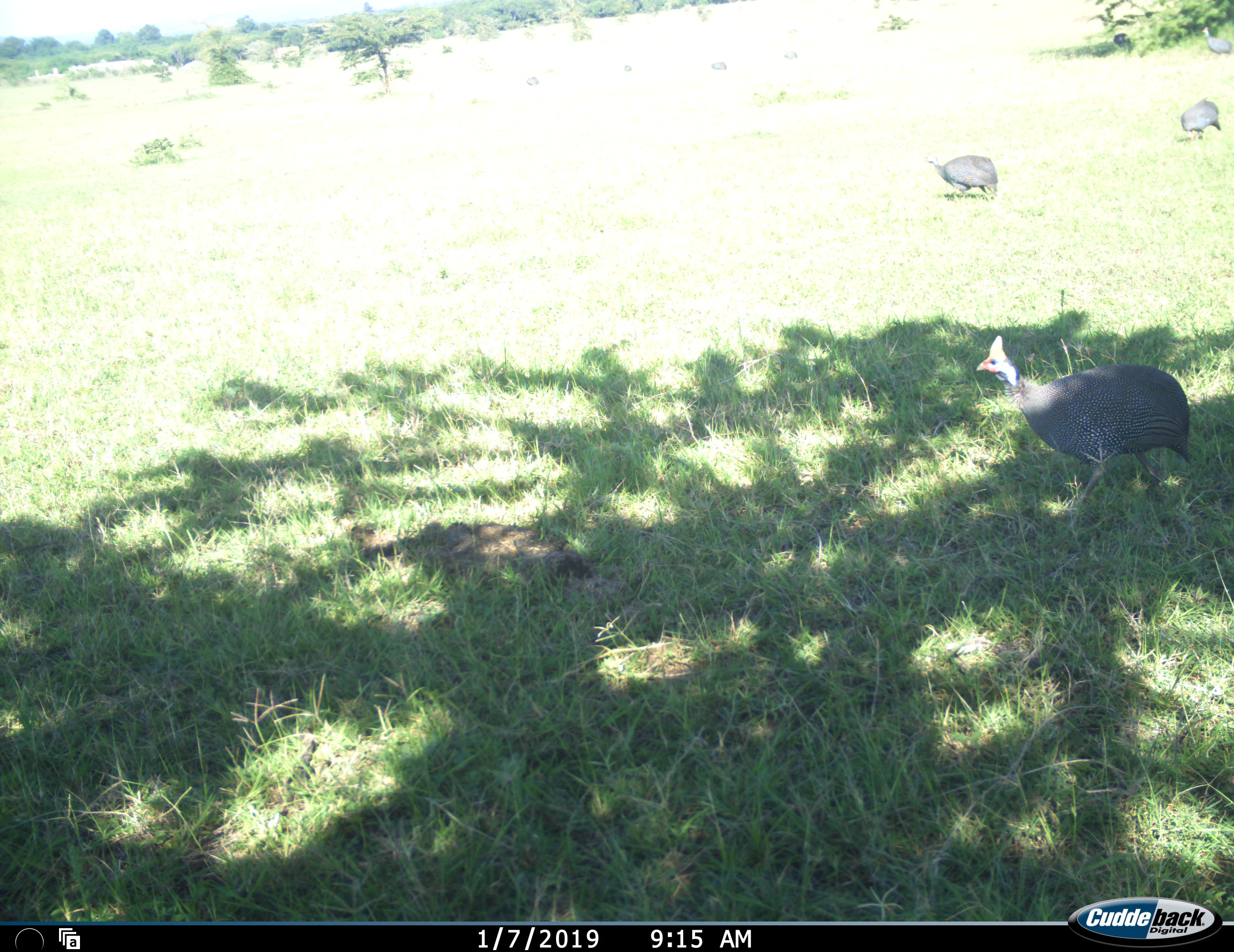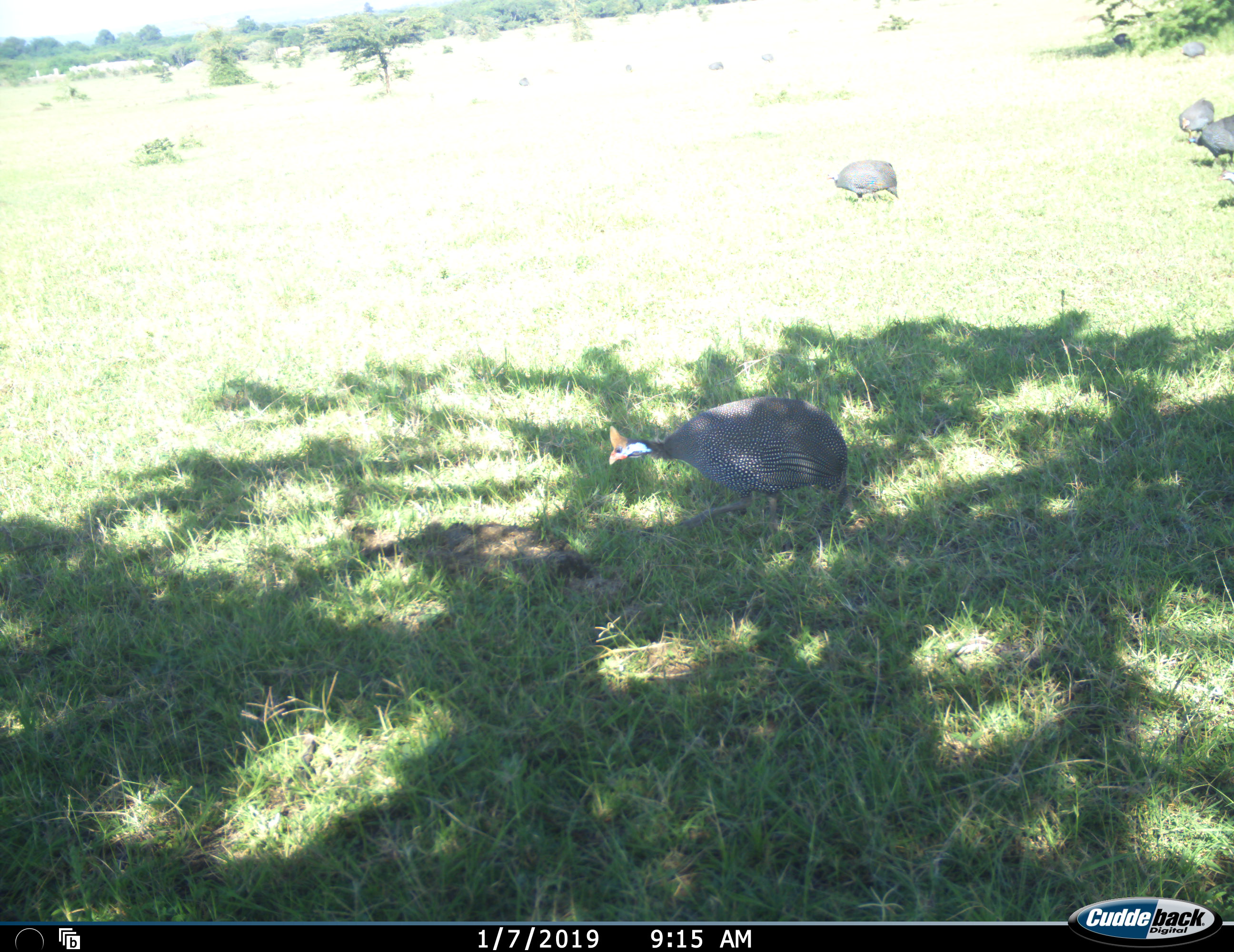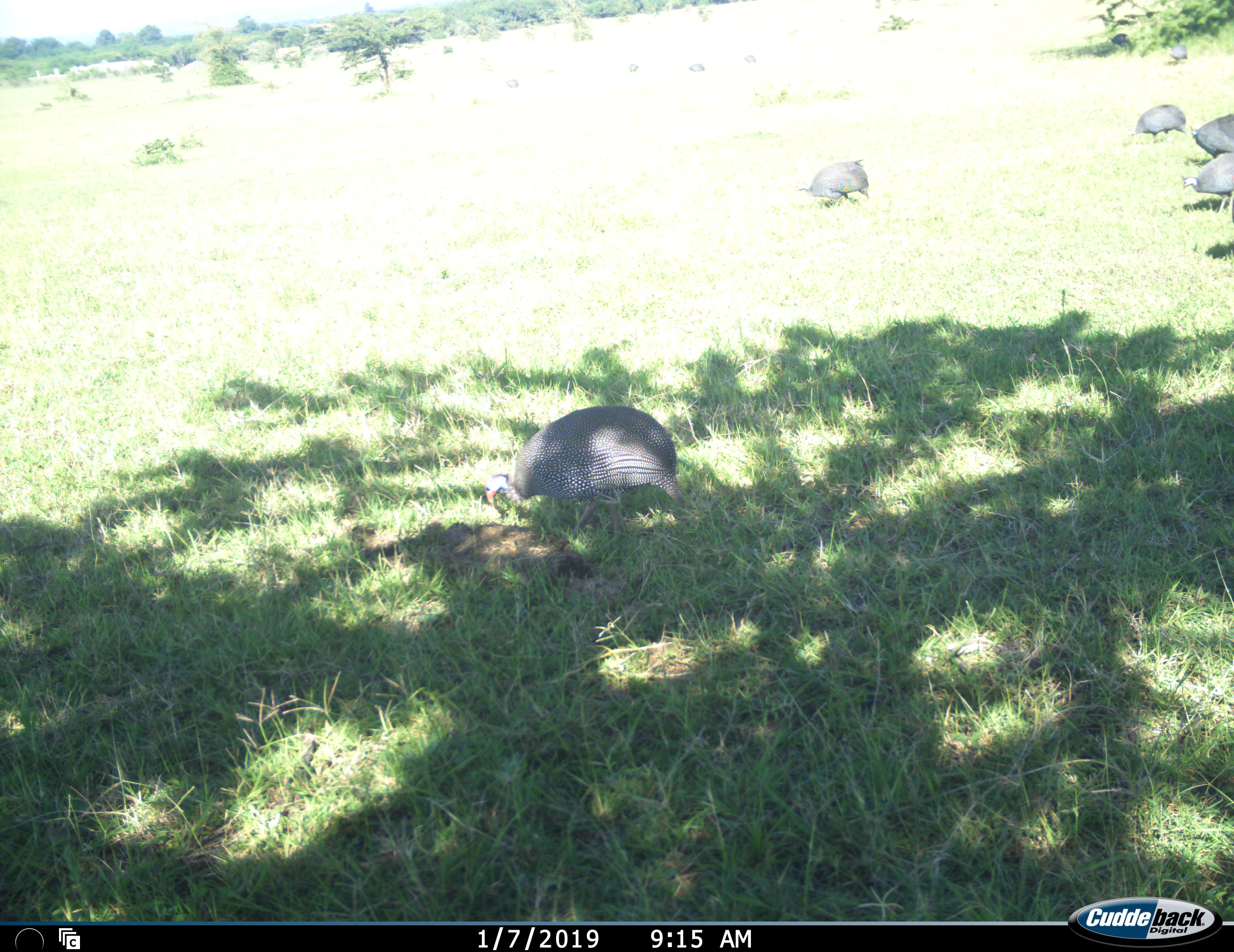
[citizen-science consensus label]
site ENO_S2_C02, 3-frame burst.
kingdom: Animalia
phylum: Chordata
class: Aves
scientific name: Aves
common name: bird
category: birdother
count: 8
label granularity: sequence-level